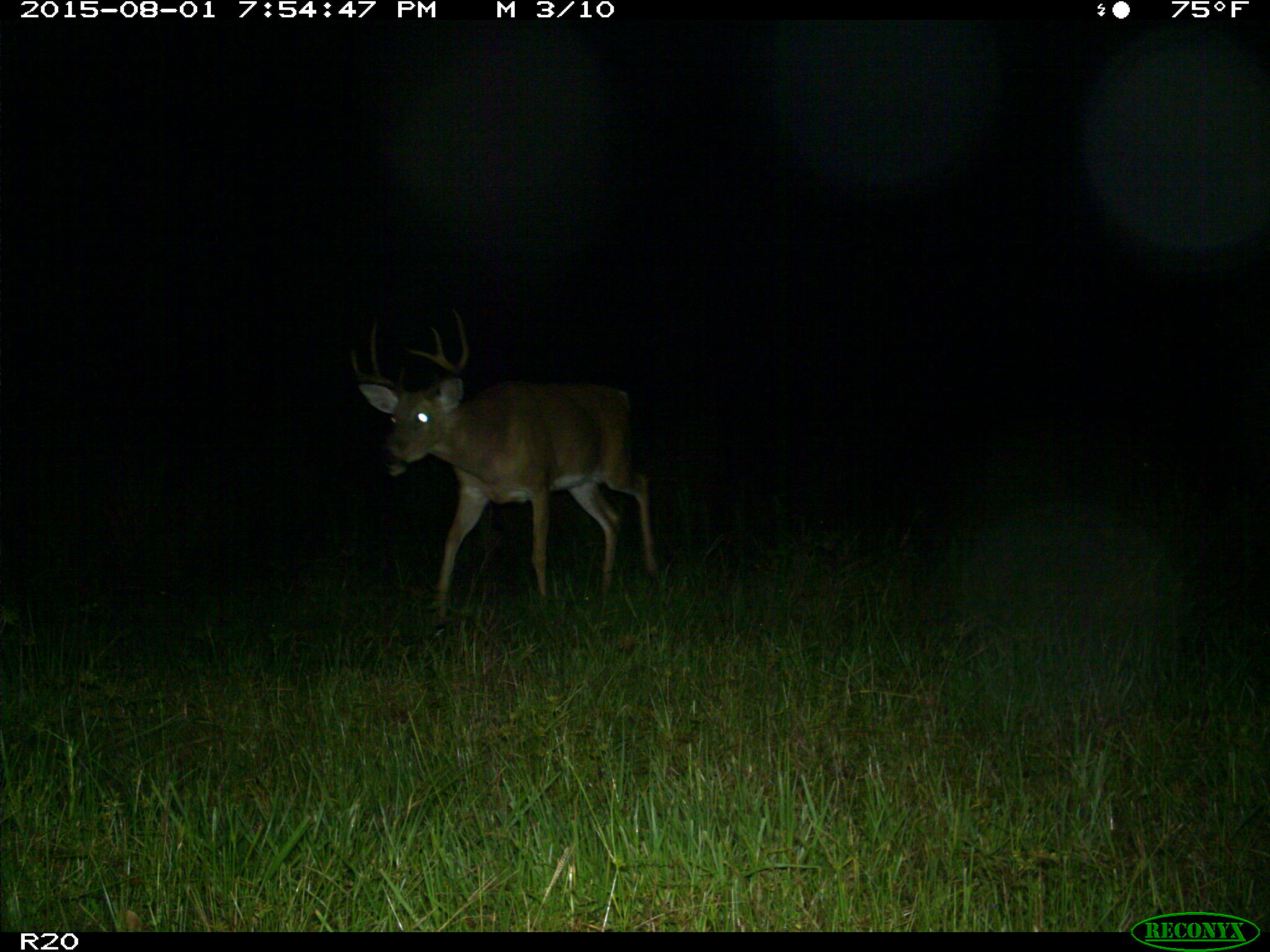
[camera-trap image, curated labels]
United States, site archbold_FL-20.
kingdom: Animalia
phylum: Chordata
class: Mammalia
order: Artiodactyla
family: Cervidae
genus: Odocoileus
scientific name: Odocoileus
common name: deer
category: unidentified deer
Unidentified deer (deer) (Odocoileus).